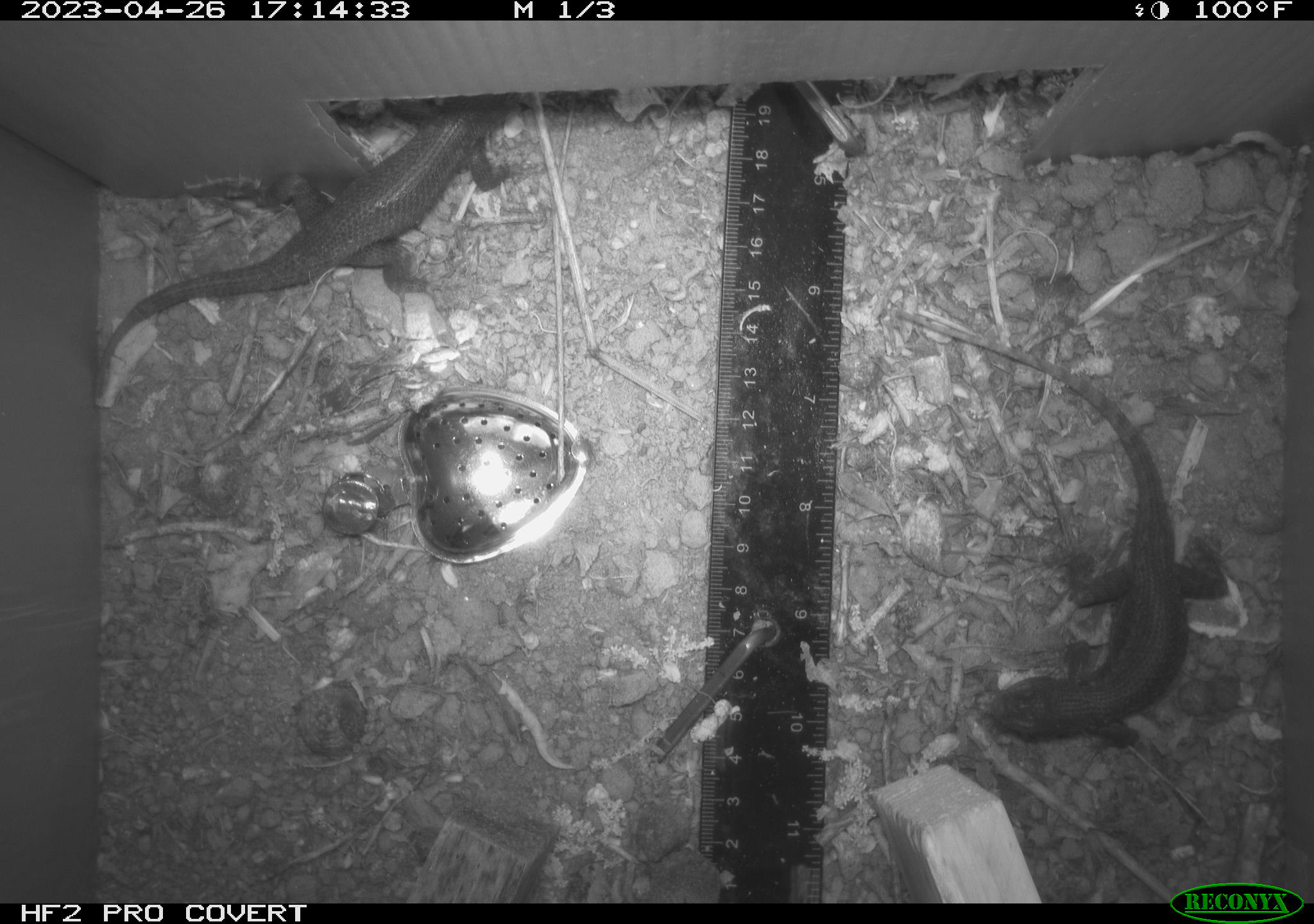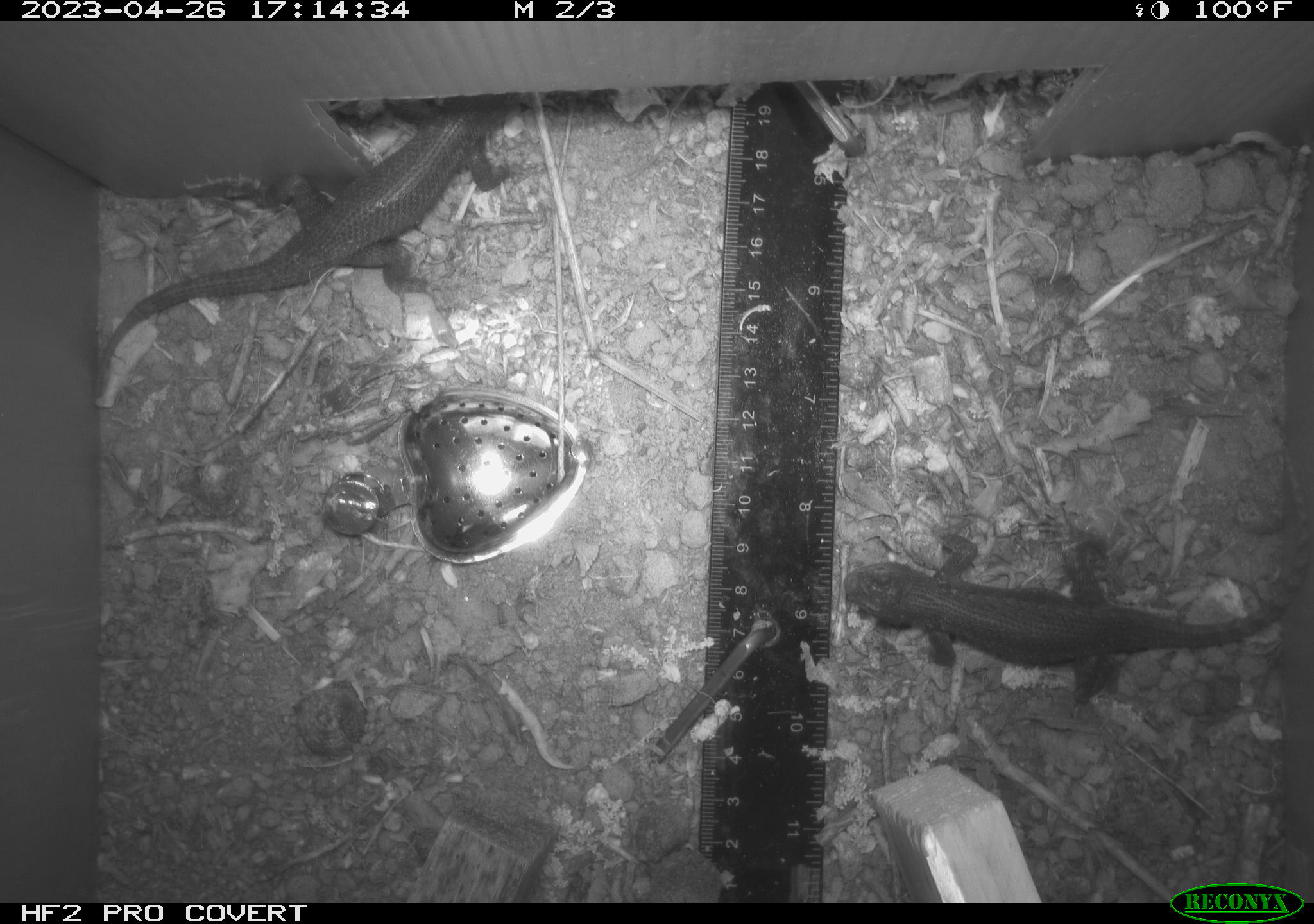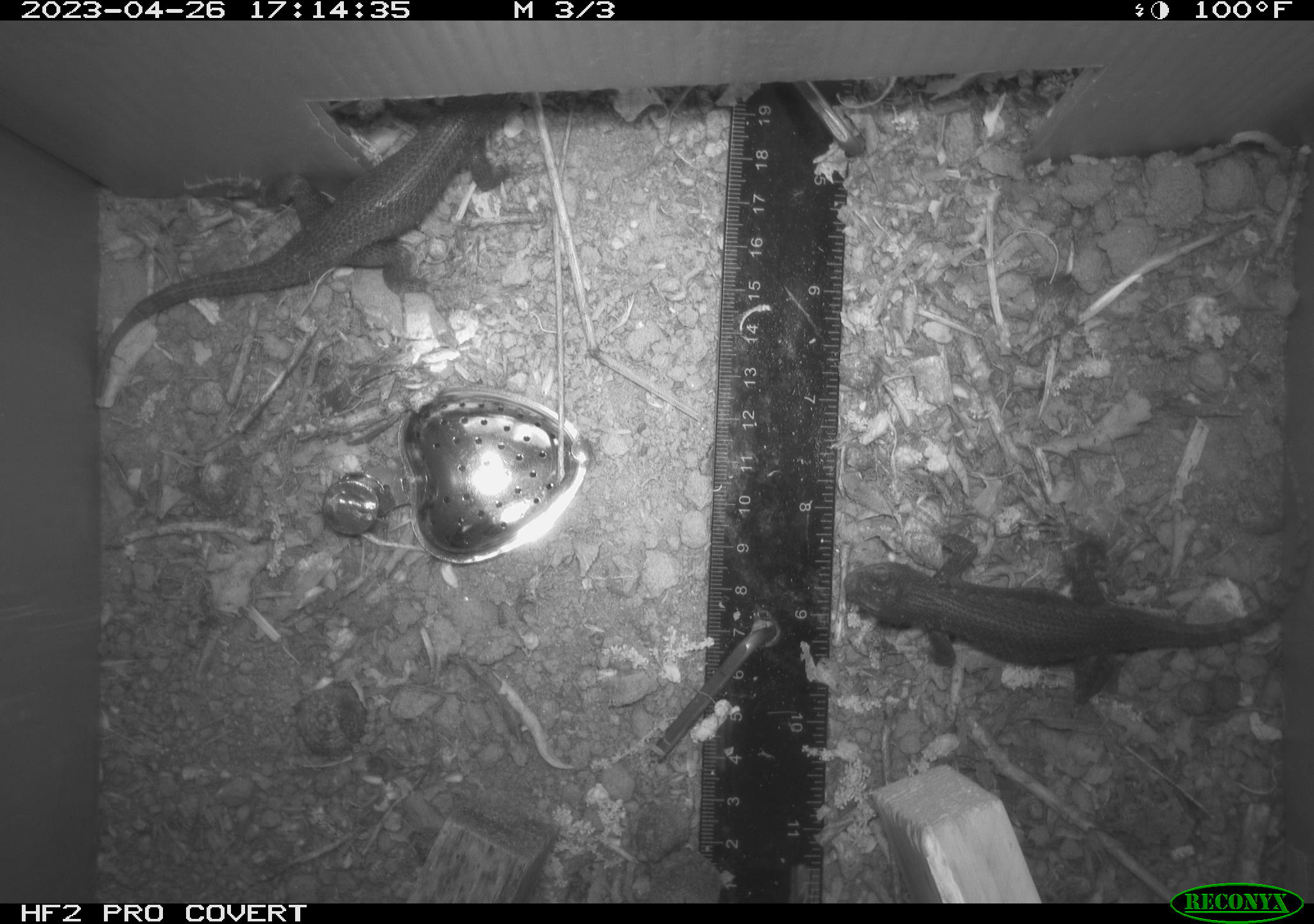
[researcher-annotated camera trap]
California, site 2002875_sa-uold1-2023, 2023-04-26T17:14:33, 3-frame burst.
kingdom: Animalia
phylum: Chordata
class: Reptilia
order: Squamata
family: Phrynosomatidae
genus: Sceloporus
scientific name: Sceloporus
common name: spiny lizards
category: sceloporus species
Sceloporus species (spiny lizards) (Sceloporus).